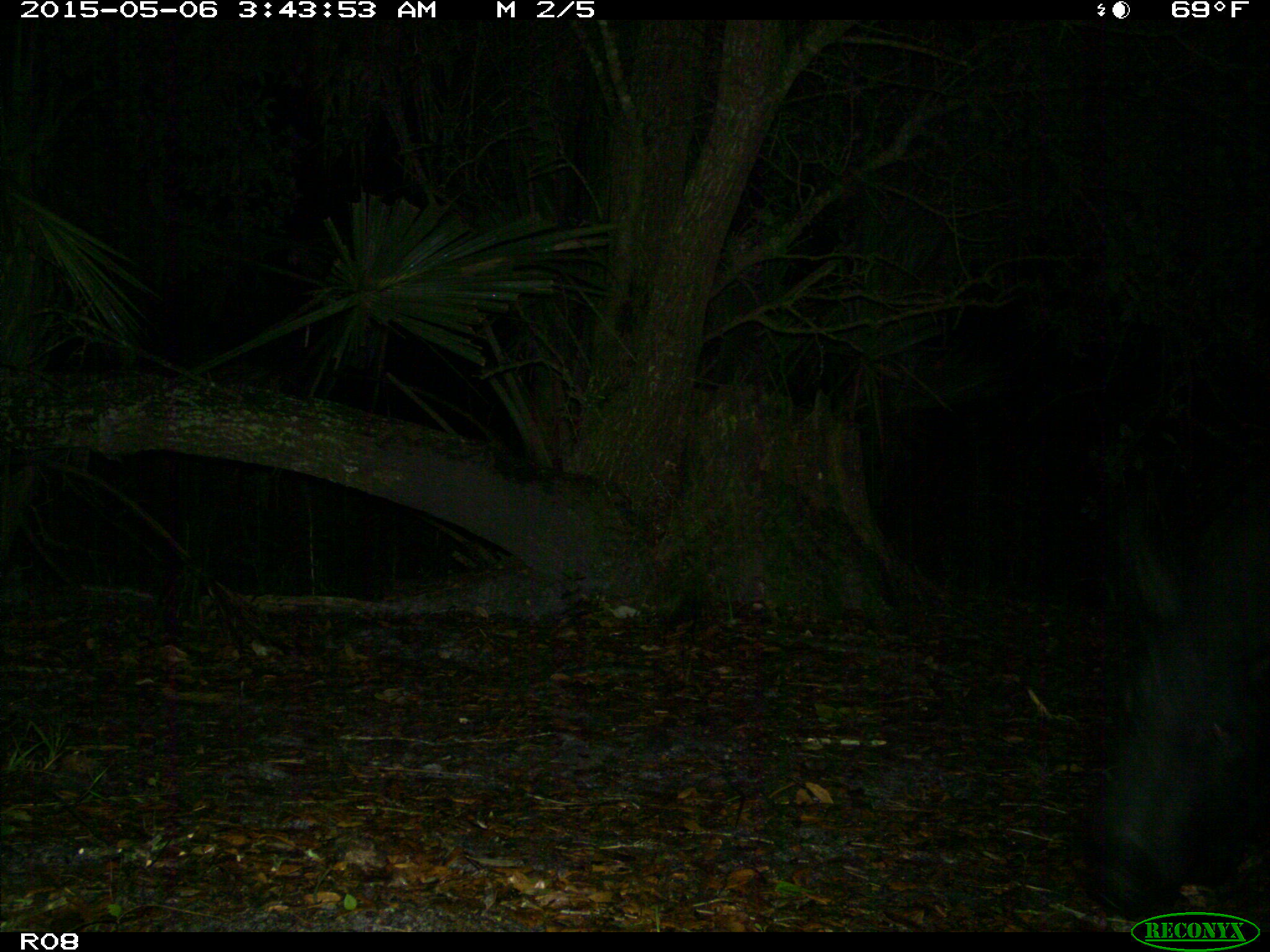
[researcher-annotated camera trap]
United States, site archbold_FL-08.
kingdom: Animalia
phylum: Chordata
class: Mammalia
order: Artiodactyla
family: Suidae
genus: Sus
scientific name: Sus scrofa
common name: wild boar